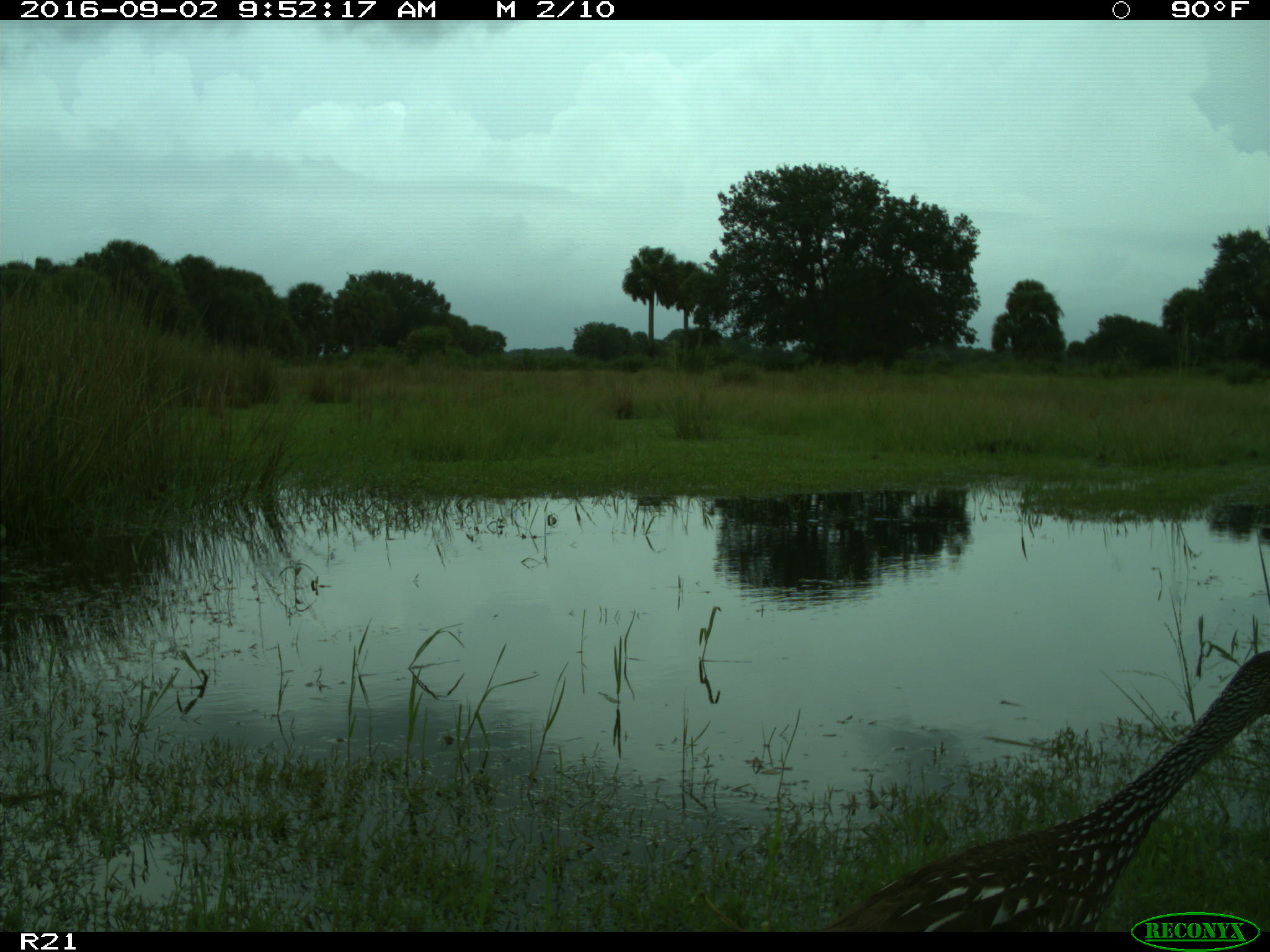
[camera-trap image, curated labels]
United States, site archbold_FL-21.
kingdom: Animalia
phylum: Chordata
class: Aves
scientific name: Aves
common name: birds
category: unidentified bird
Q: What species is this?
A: Unidentified bird (birds) (Aves).